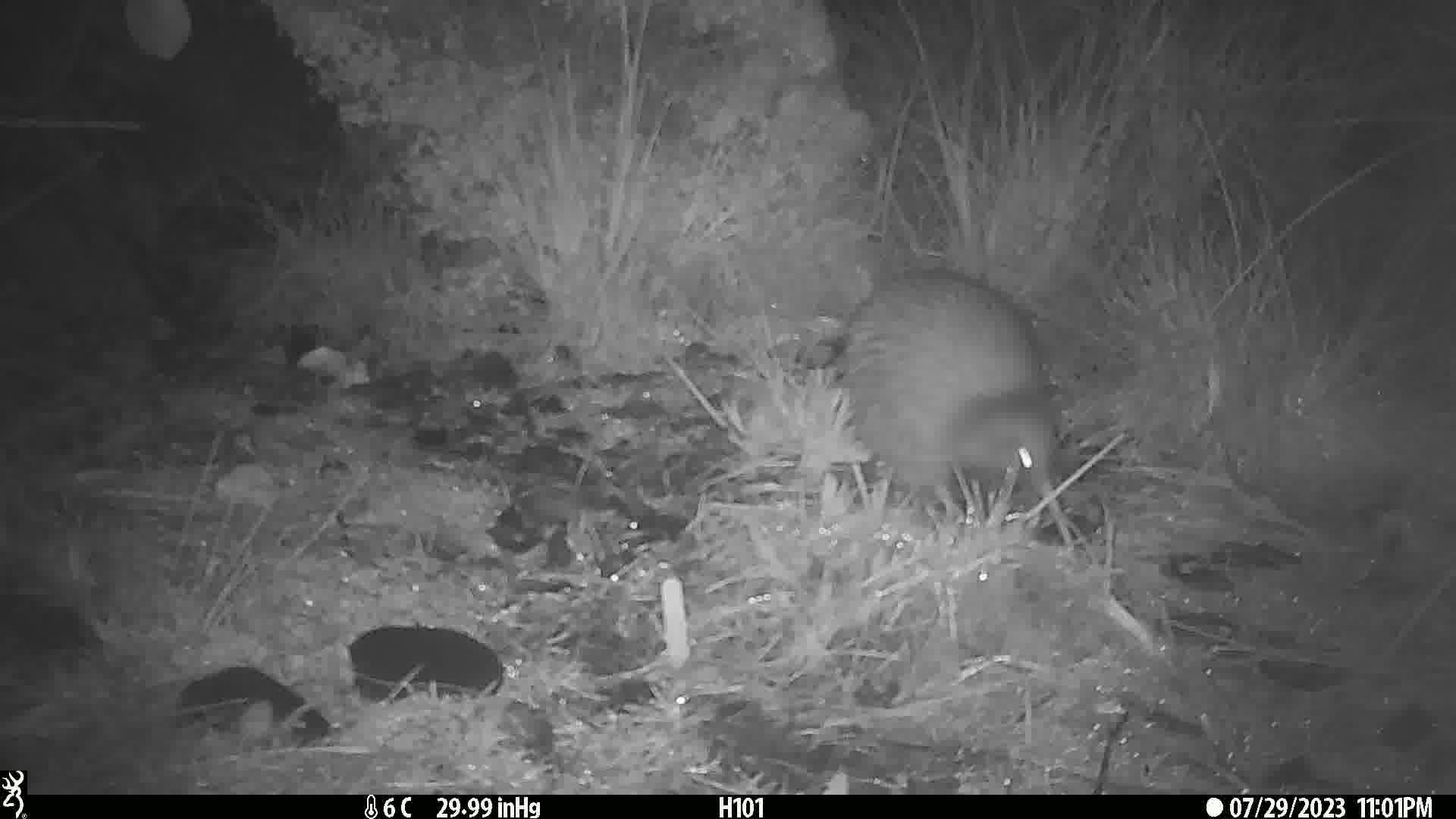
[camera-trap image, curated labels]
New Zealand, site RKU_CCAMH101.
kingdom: Animalia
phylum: Chordata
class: Aves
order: Apterygiformes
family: Apterygidae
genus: Apteryx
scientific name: Apteryx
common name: kiwi